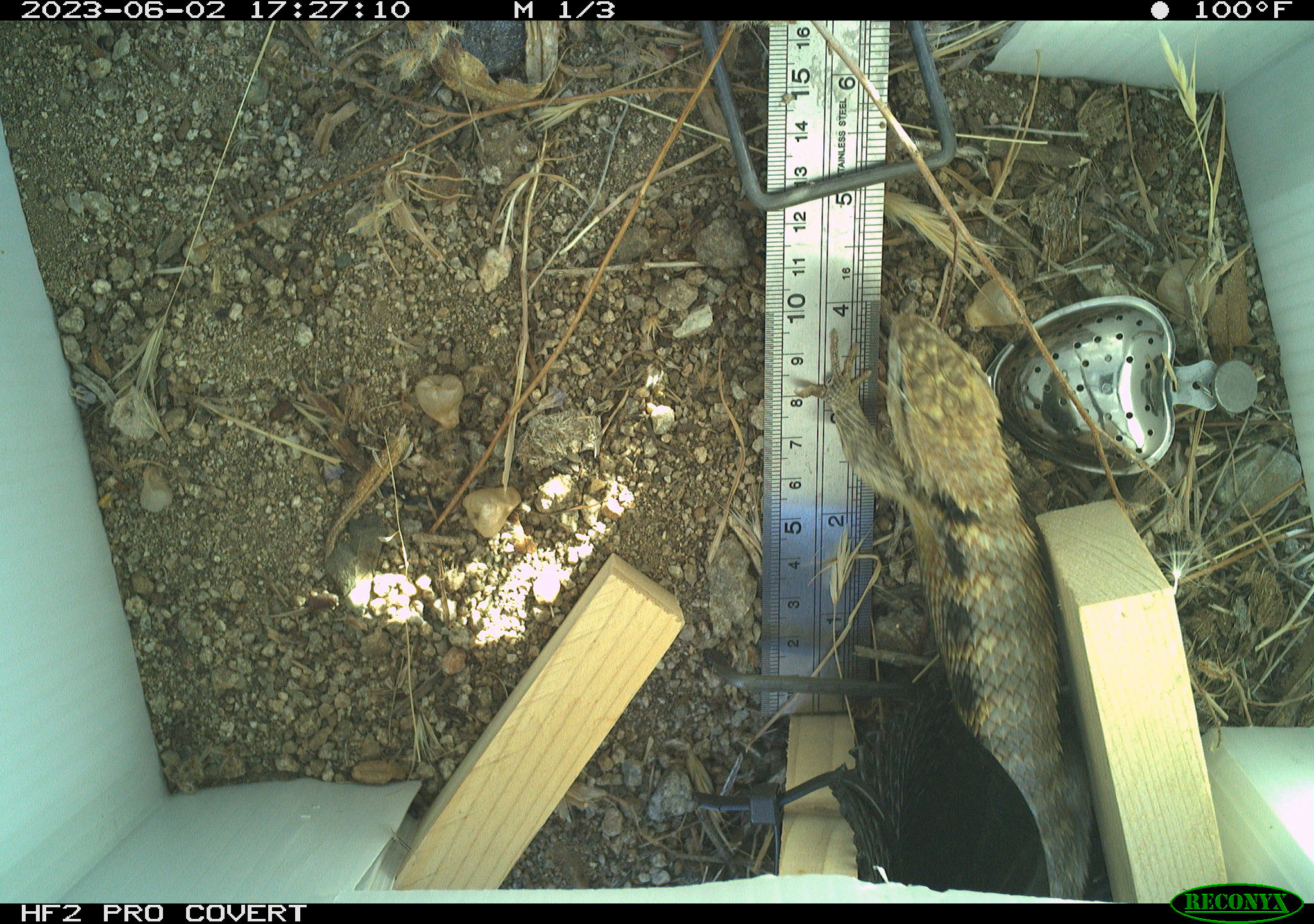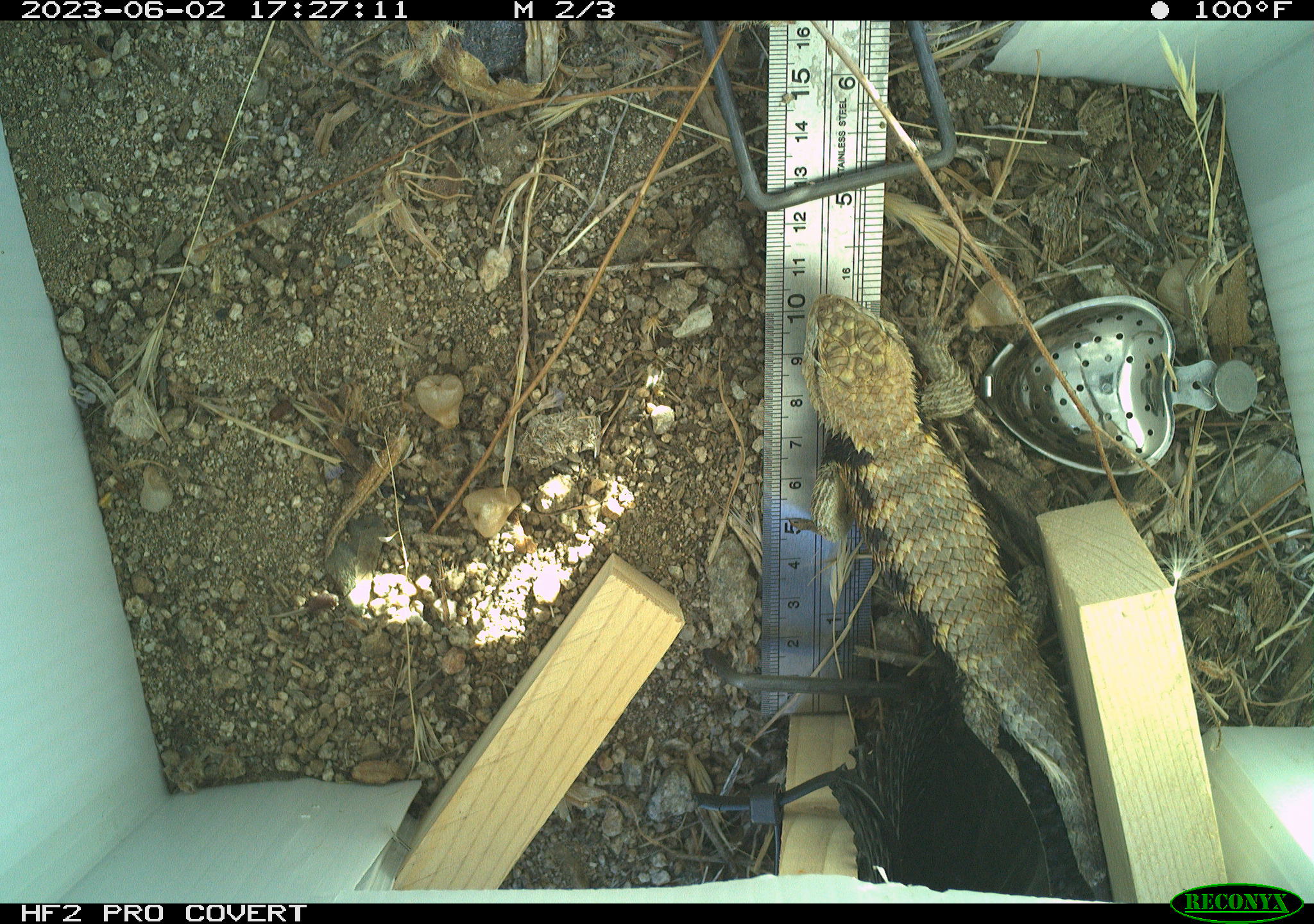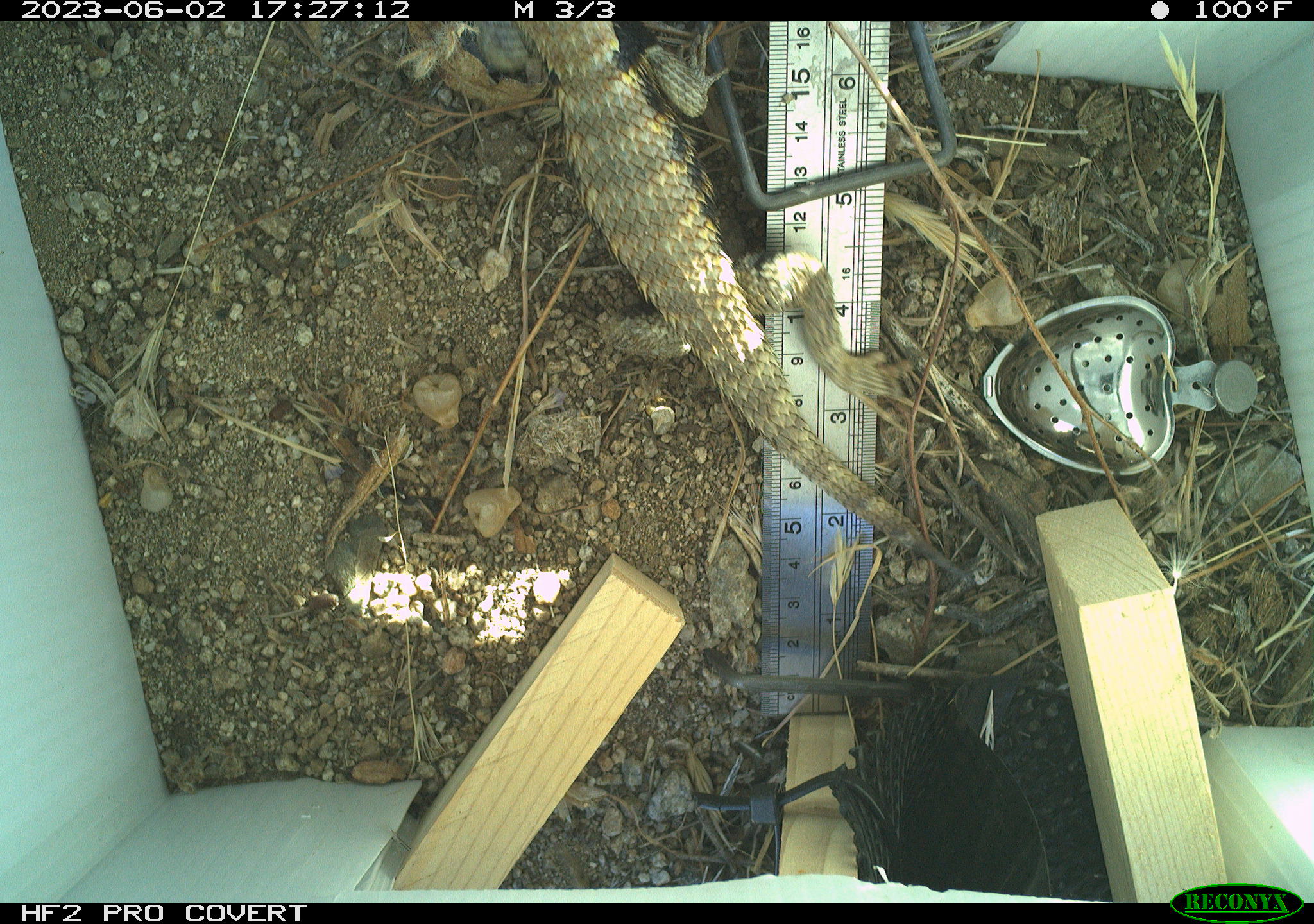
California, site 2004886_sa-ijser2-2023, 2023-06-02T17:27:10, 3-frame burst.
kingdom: Animalia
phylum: Chordata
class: Reptilia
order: Squamata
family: Phrynosomatidae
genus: Sceloporus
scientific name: Sceloporus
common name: spiny lizards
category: sceloporus species